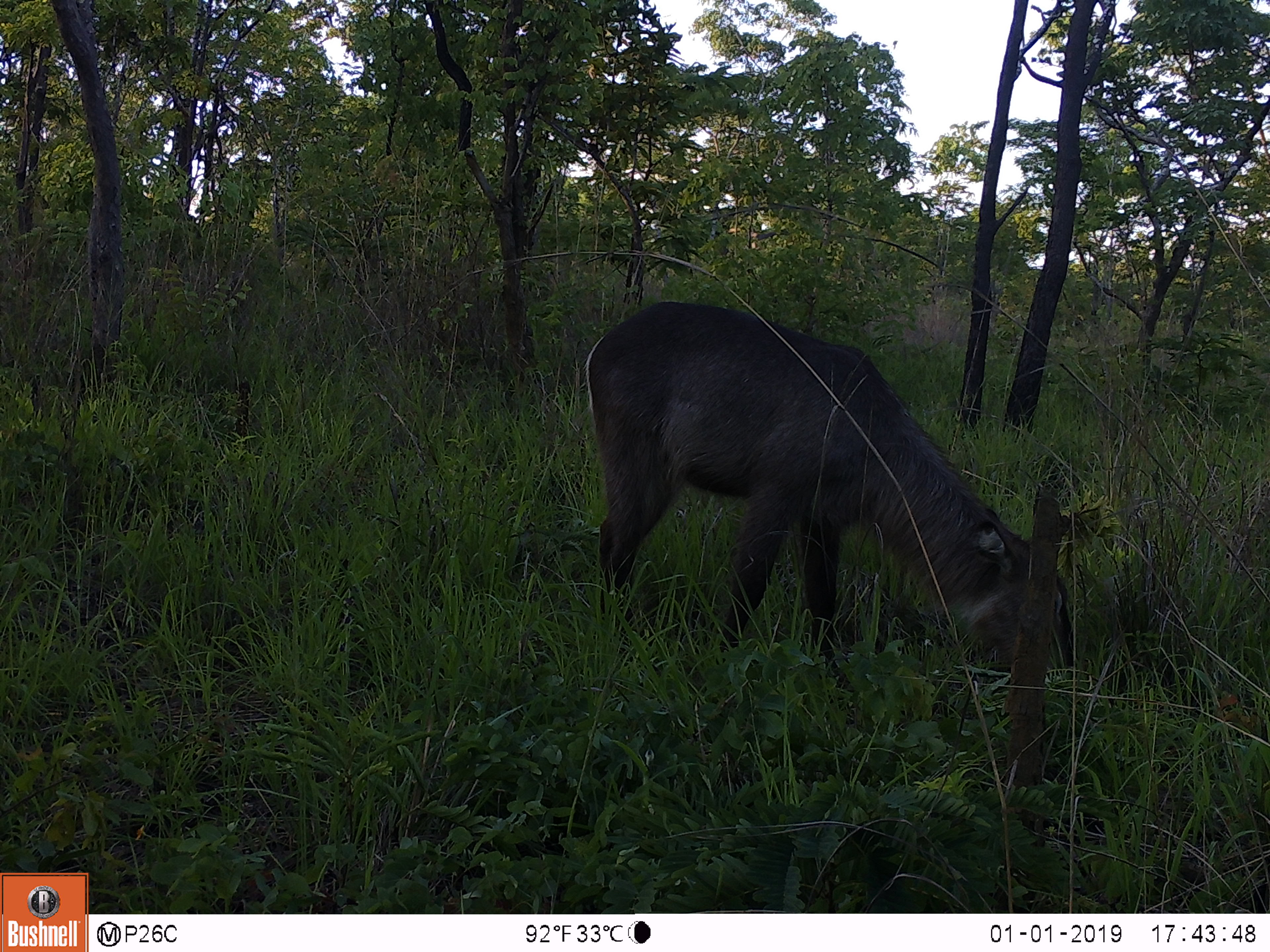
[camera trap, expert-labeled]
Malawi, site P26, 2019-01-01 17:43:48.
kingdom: Animalia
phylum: Chordata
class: Mammalia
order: Artiodactyla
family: Bovidae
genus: Kobus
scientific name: Kobus ellipsiprymnus ellipsiprymnus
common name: common waterbuck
Common waterbuck (Kobus ellipsiprymnus ellipsiprymnus), count 1.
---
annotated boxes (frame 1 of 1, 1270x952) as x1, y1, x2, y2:
common waterbuck: 582, 293, 1088, 683